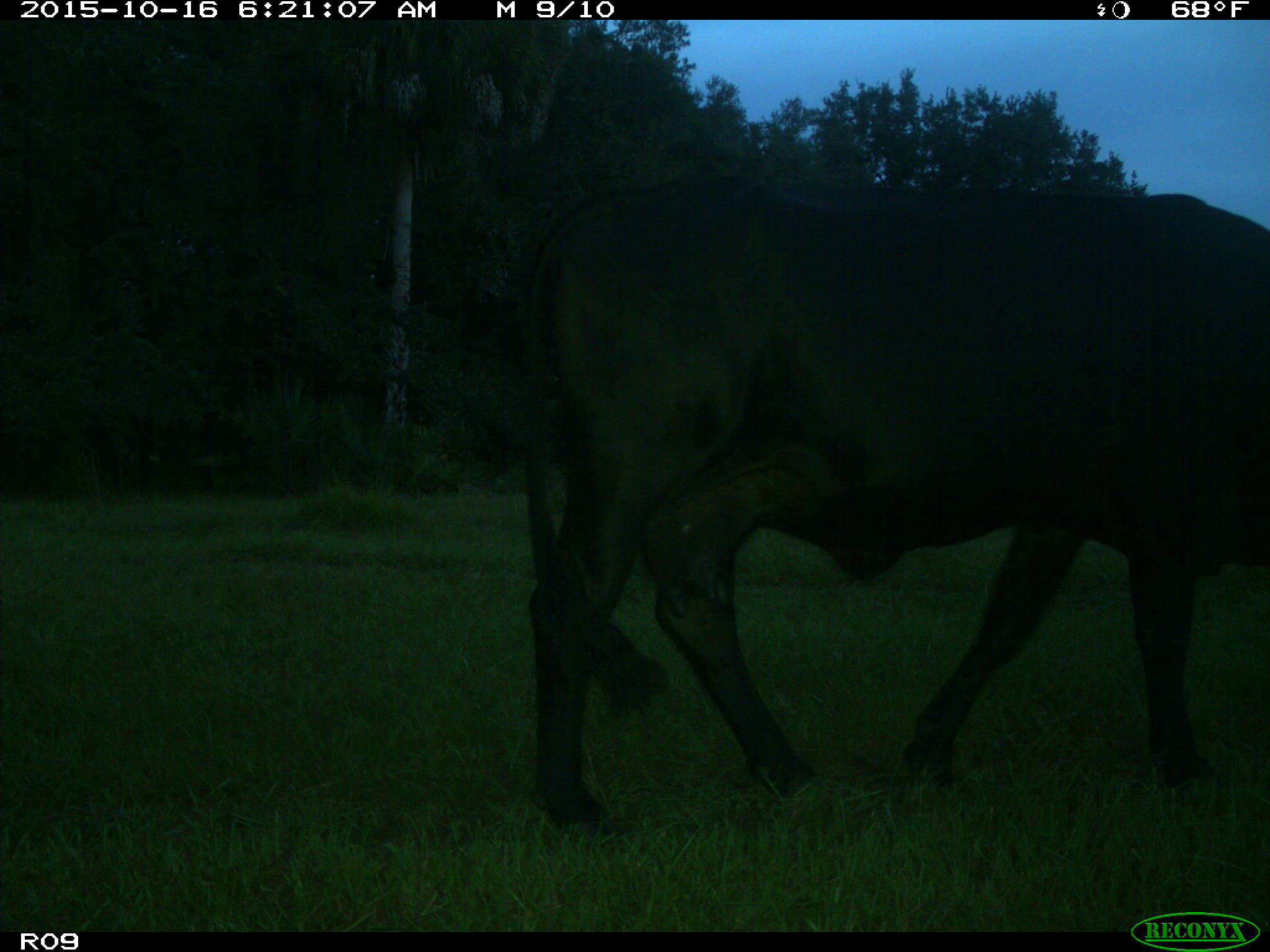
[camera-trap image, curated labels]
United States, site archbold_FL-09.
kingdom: Animalia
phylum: Chordata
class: Mammalia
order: Artiodactyla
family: Bovidae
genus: Bos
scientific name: Bos taurus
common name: domestic cow